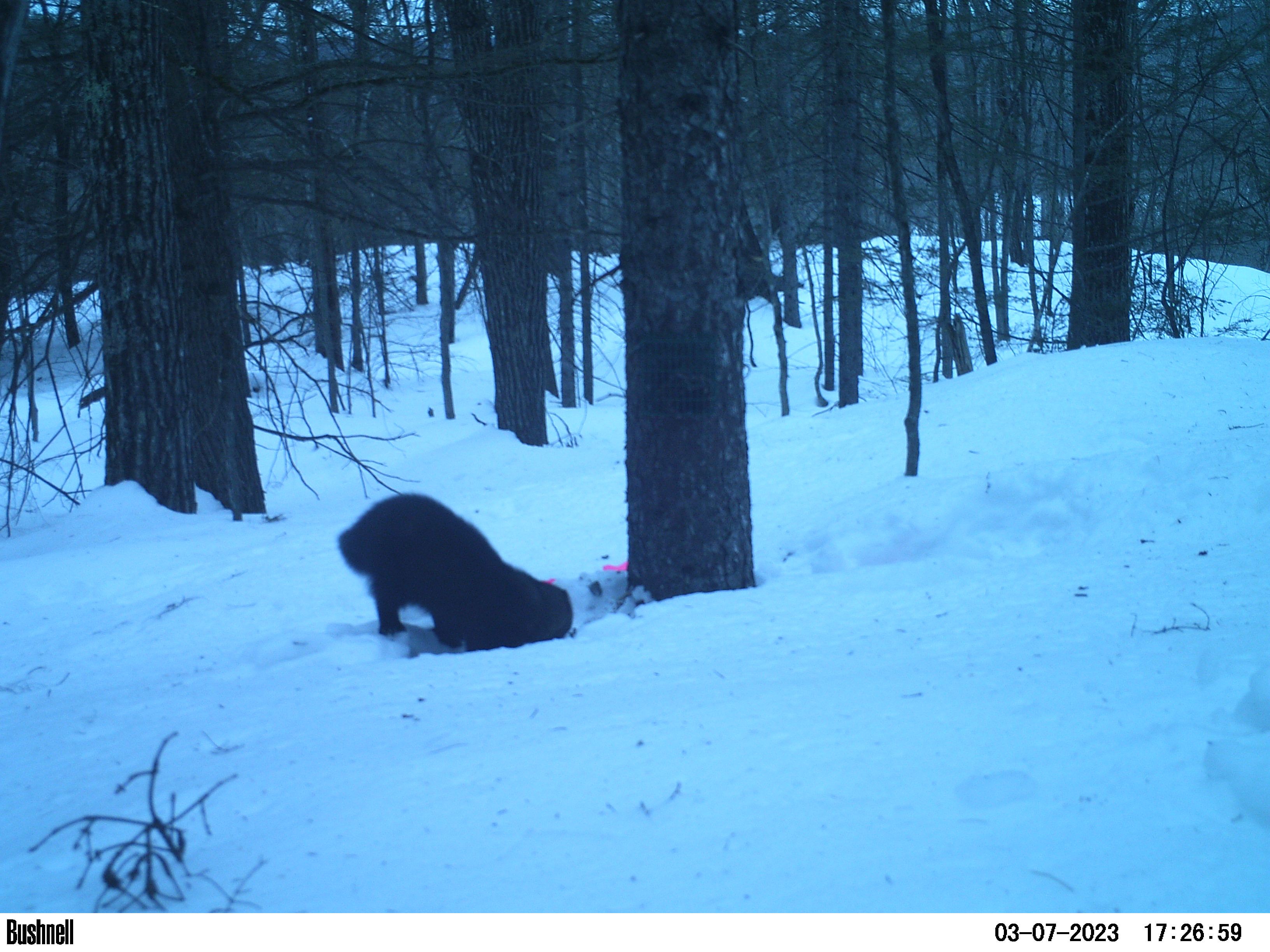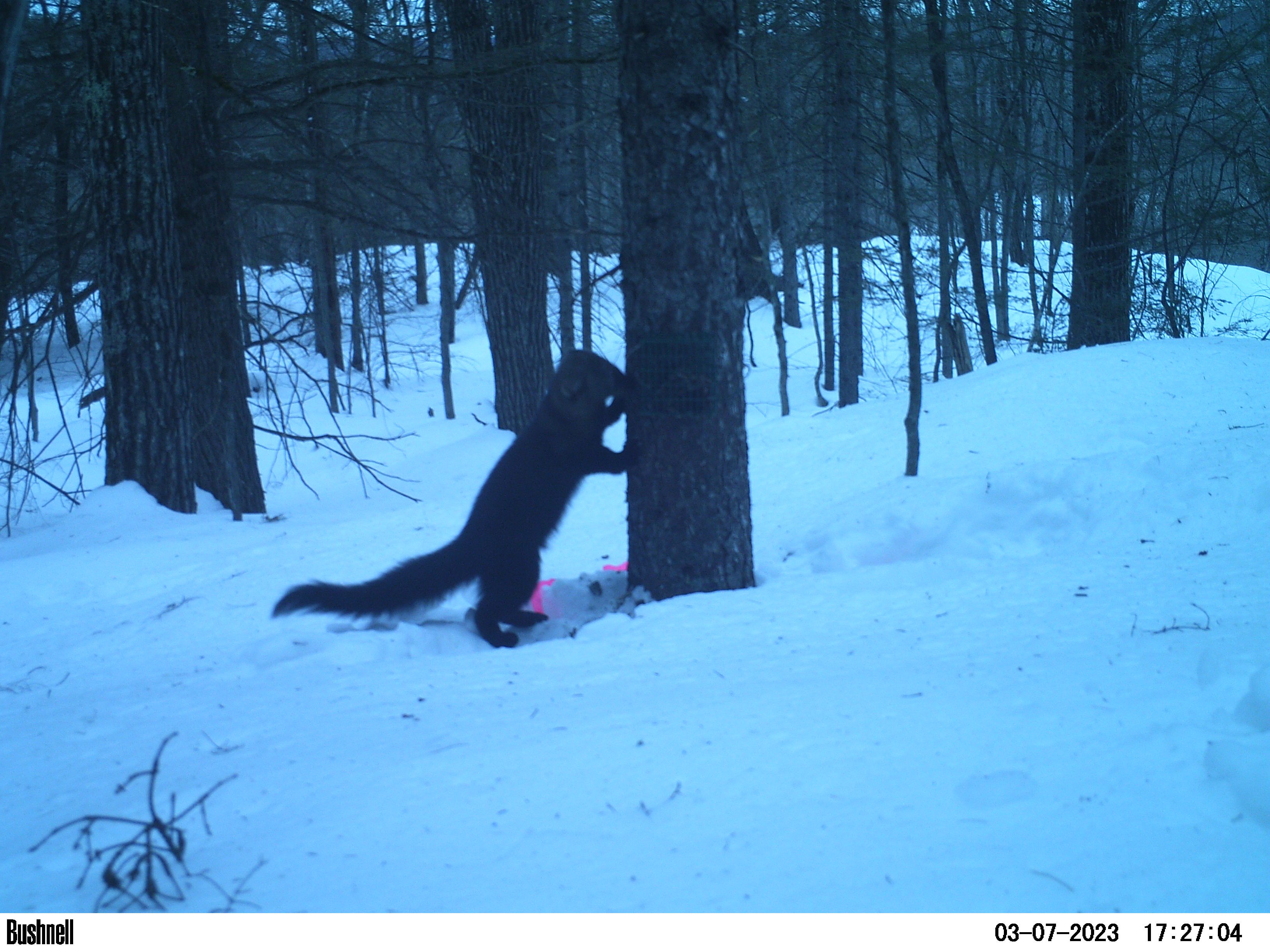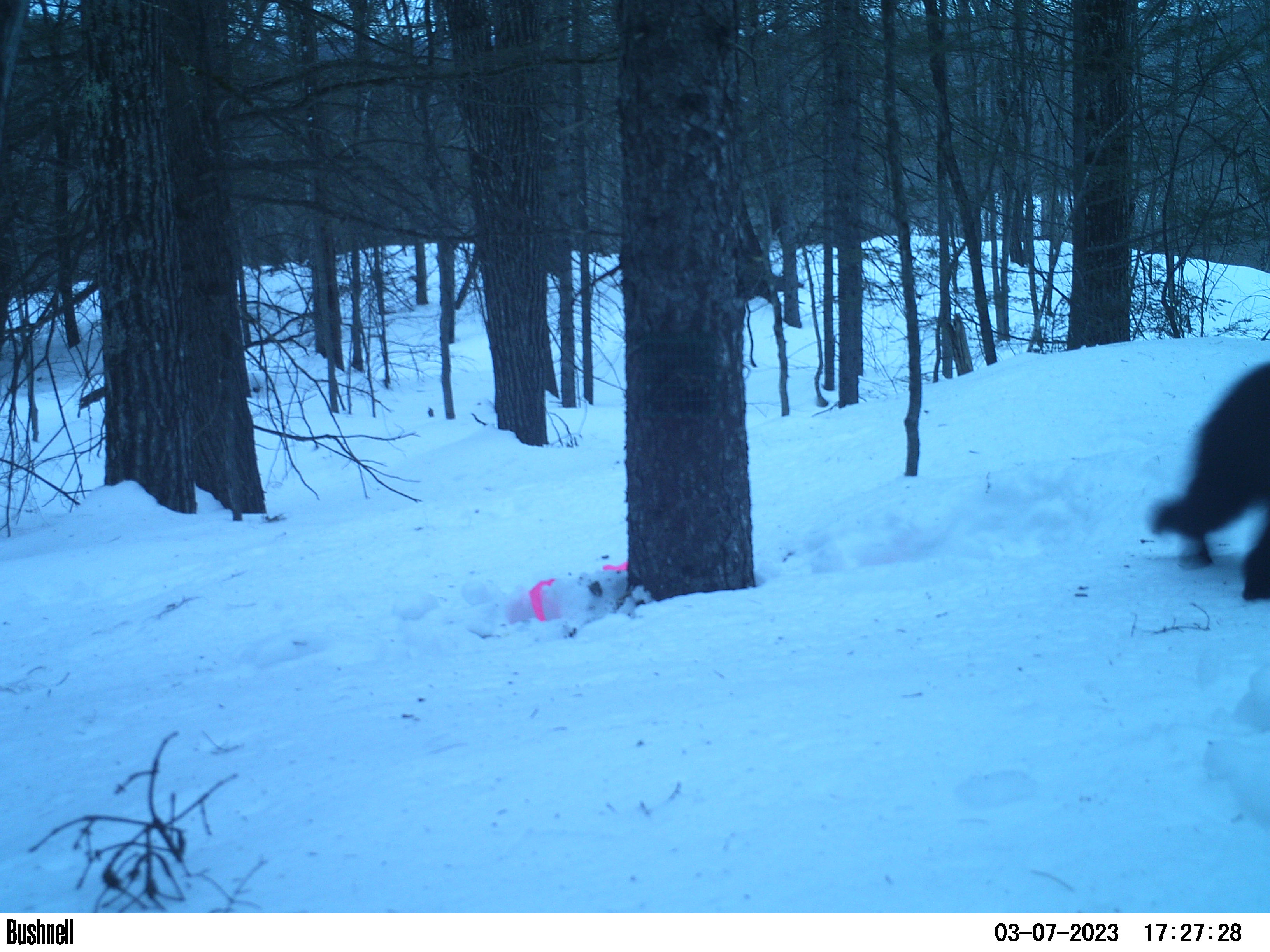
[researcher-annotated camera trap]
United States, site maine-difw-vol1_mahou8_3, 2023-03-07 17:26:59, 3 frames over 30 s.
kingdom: Animalia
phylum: Chordata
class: Mammalia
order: Carnivora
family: Mustelidae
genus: Pekania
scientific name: Pekania pennanti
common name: fisher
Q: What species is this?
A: Fisher (Pekania pennanti).